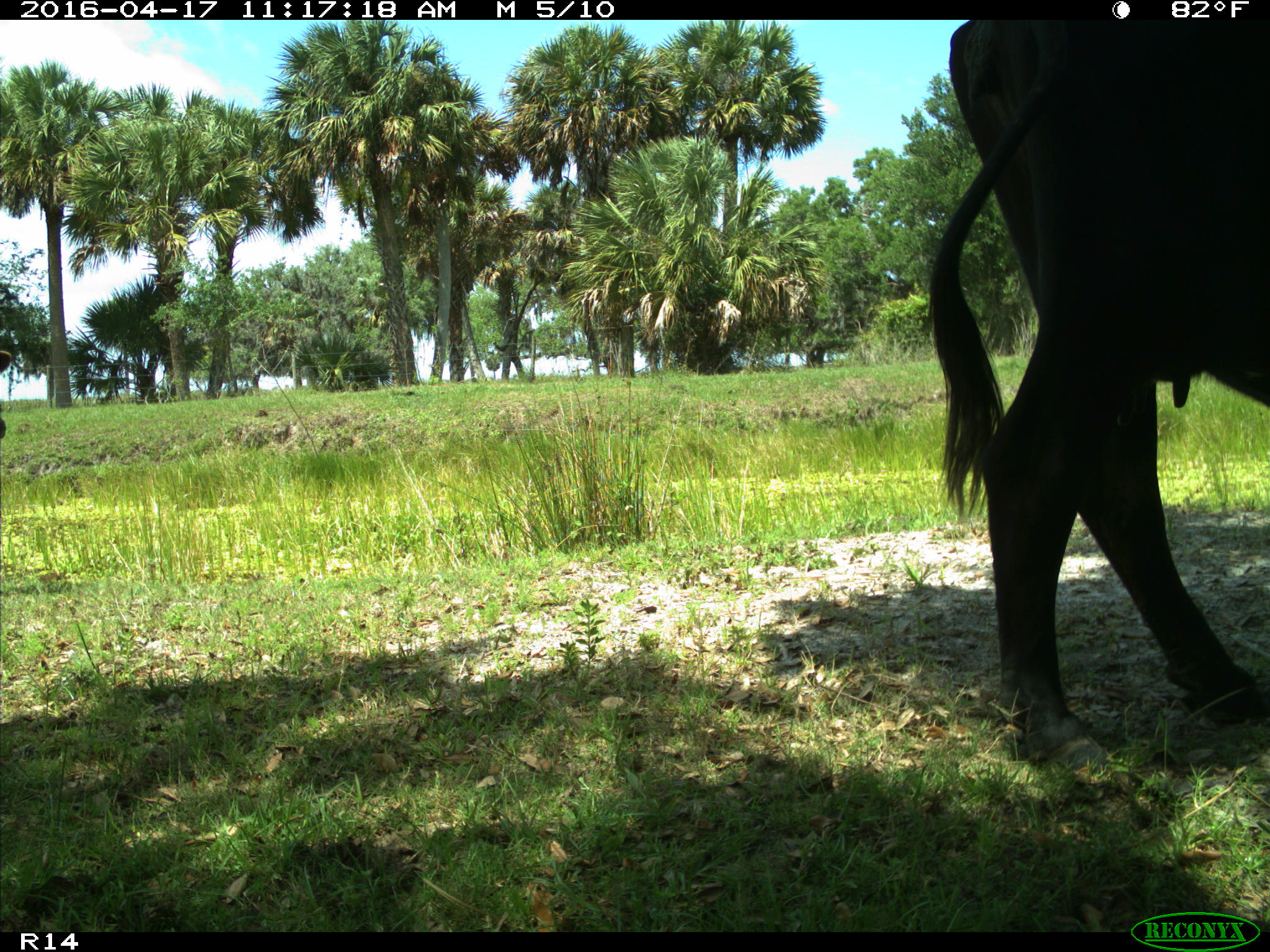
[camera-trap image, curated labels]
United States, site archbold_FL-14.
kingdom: Animalia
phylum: Chordata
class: Mammalia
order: Artiodactyla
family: Bovidae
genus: Bos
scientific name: Bos taurus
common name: domestic cow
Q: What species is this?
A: Bos taurus (domestic cow).